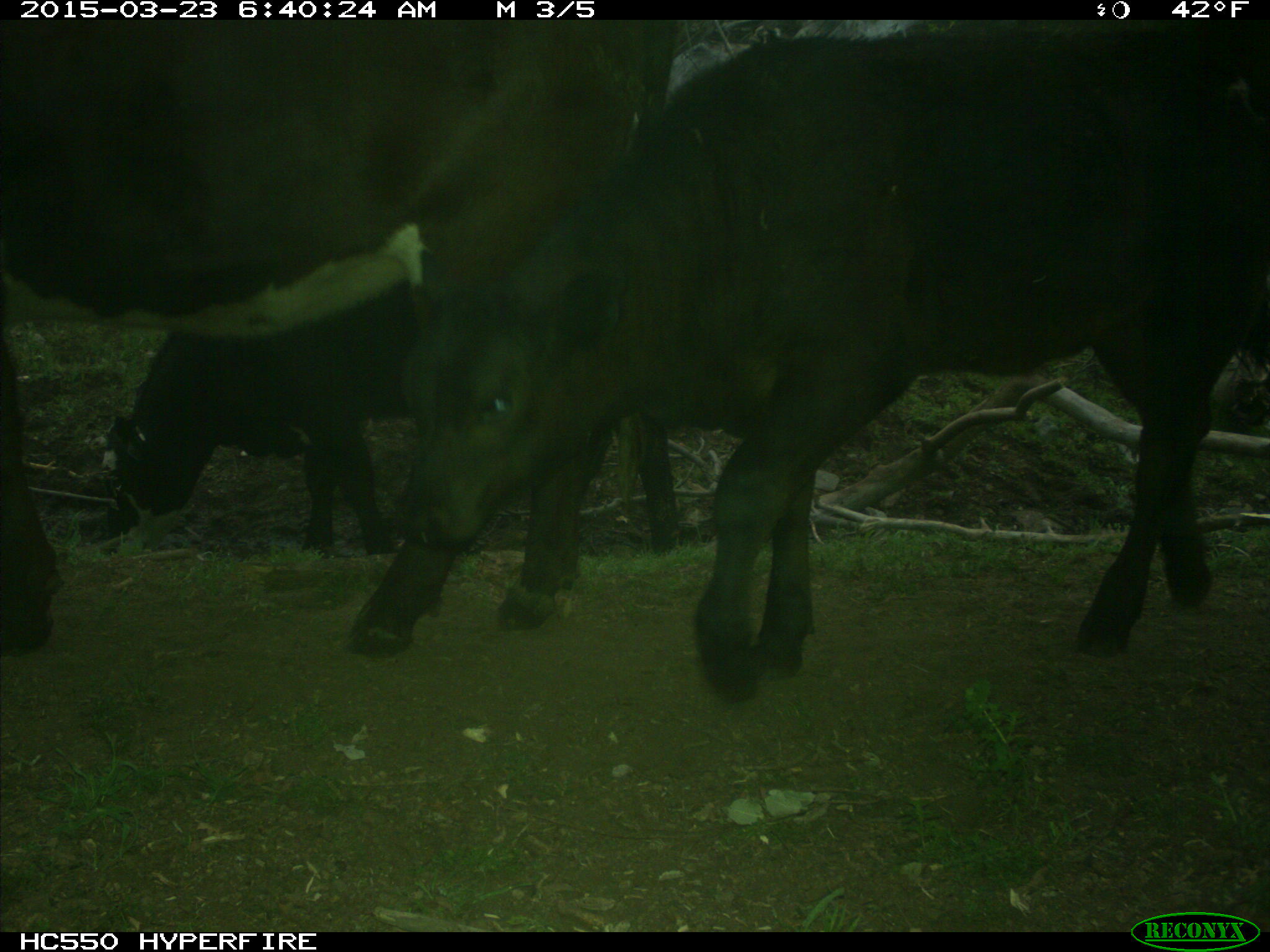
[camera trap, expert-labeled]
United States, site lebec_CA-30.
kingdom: Animalia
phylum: Chordata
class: Mammalia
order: Artiodactyla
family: Bovidae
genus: Bos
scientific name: Bos taurus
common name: domestic cow